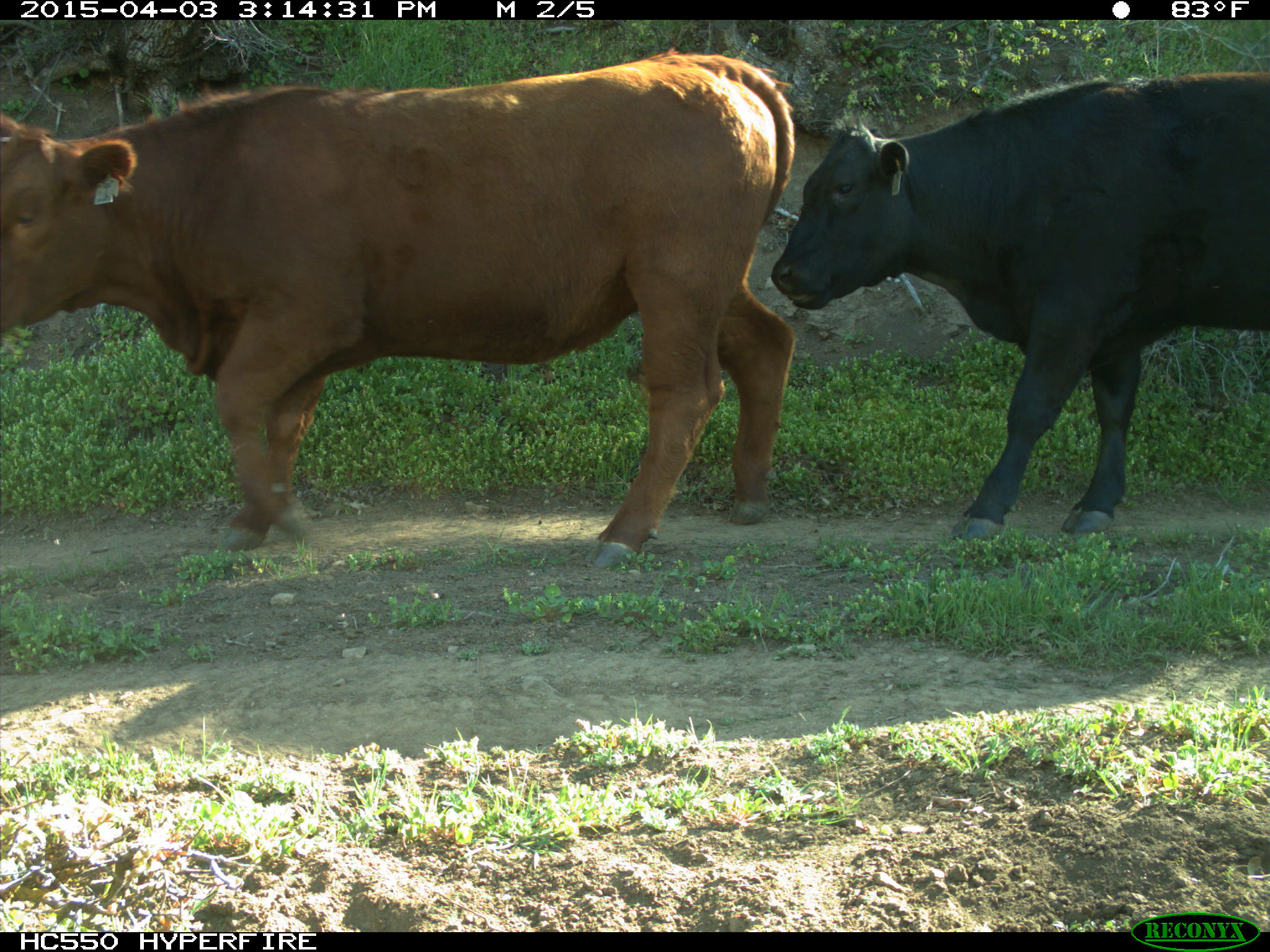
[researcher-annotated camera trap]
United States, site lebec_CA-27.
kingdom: Animalia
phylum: Chordata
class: Mammalia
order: Artiodactyla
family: Bovidae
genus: Bos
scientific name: Bos taurus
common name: domestic cow